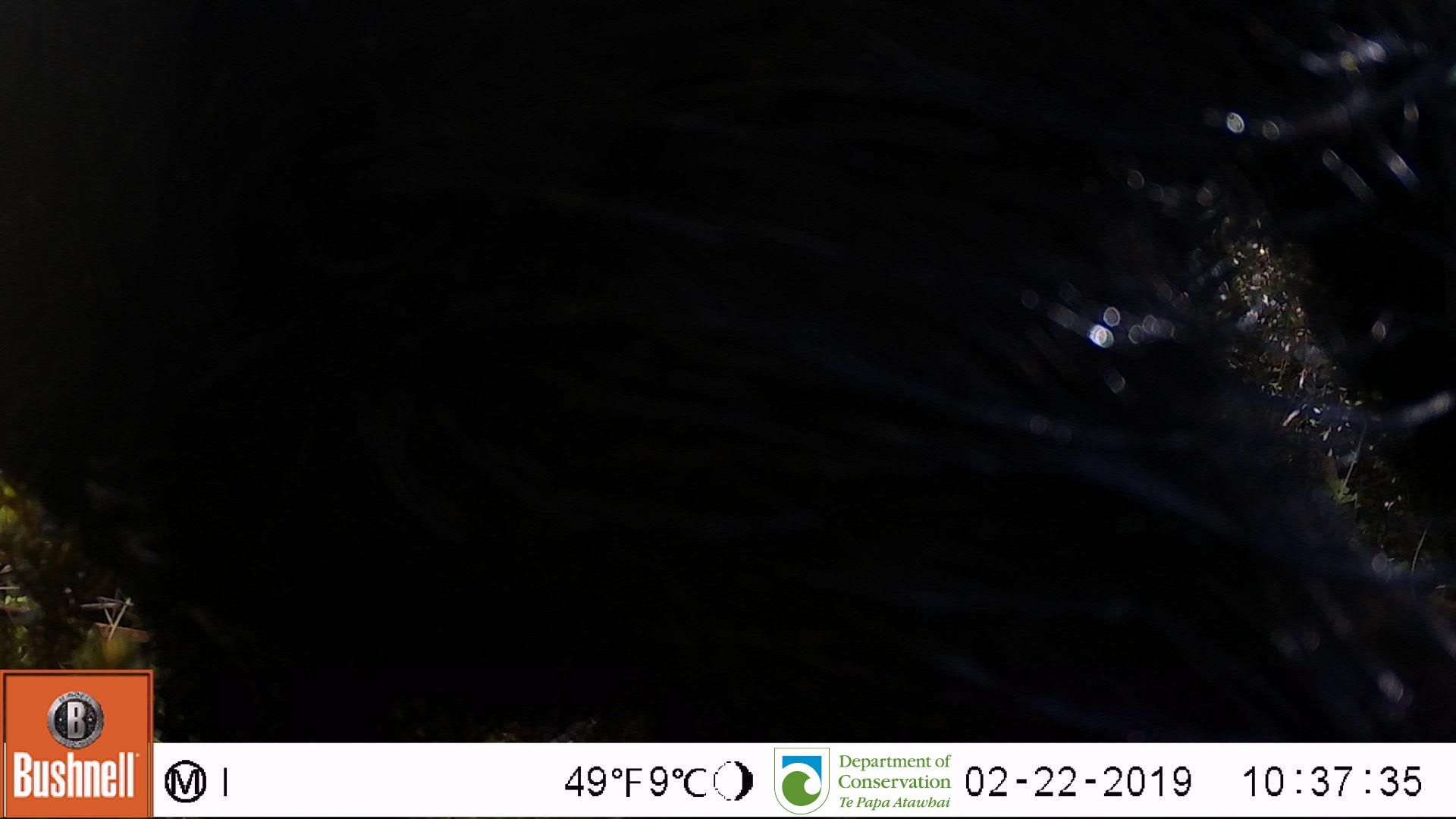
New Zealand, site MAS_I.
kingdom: Animalia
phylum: Chordata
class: Mammalia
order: Artiodactyla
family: Suidae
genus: Sus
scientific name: Sus scrofa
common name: pig